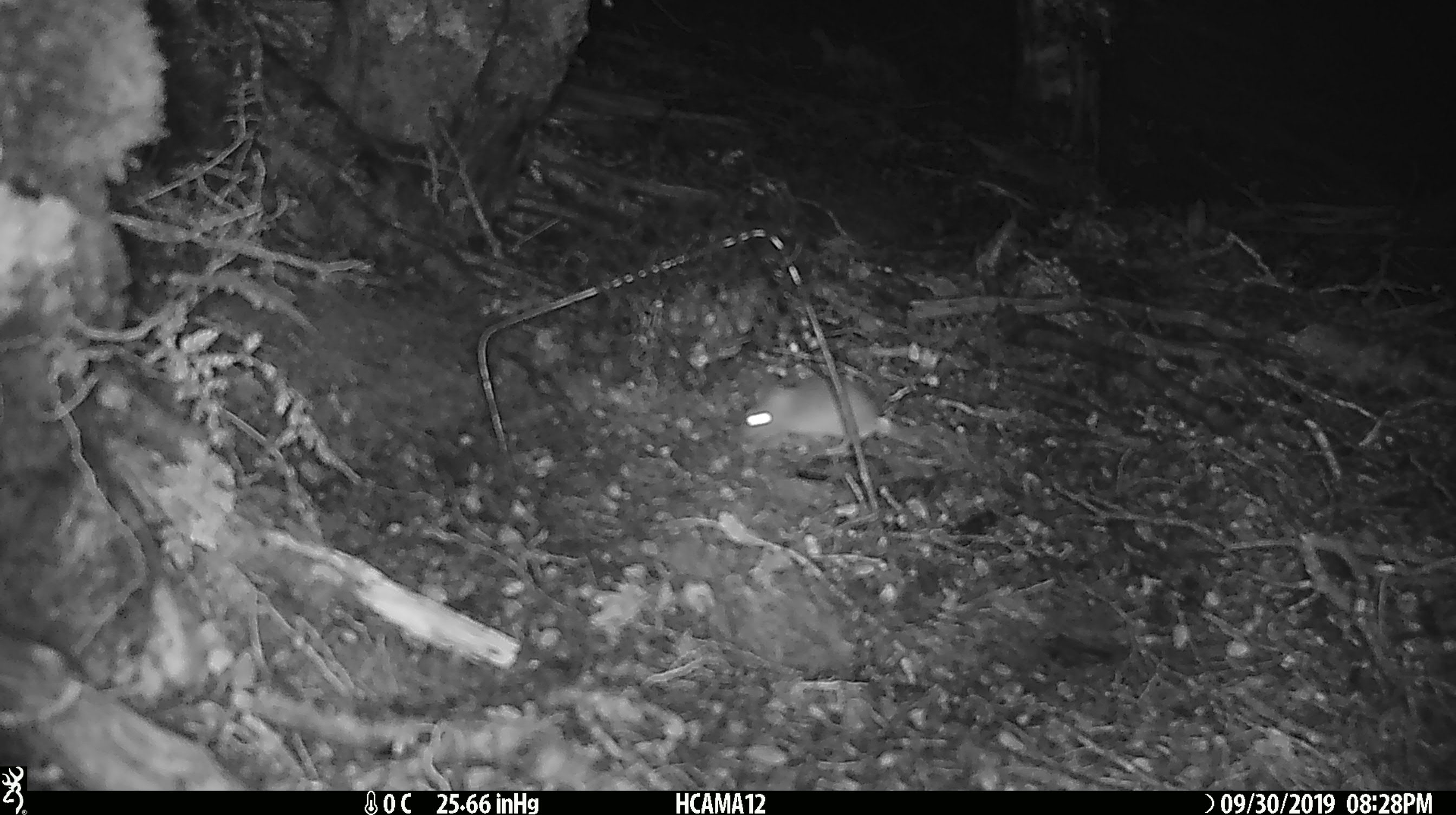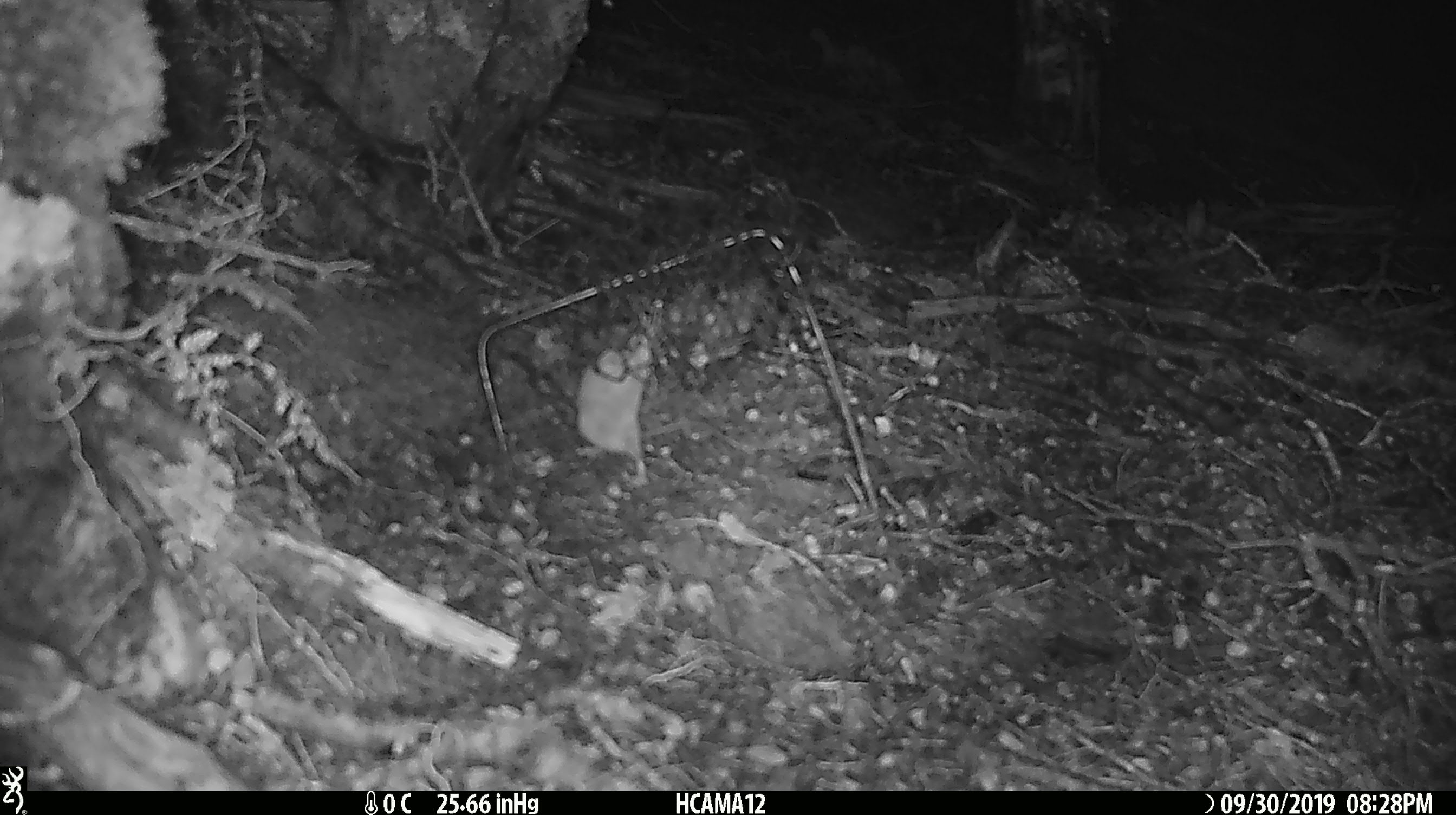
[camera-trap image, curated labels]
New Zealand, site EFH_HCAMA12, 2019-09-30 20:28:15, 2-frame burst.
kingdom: Animalia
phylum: Chordata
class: Mammalia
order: Rodentia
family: Muridae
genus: Mus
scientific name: Mus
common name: mouse